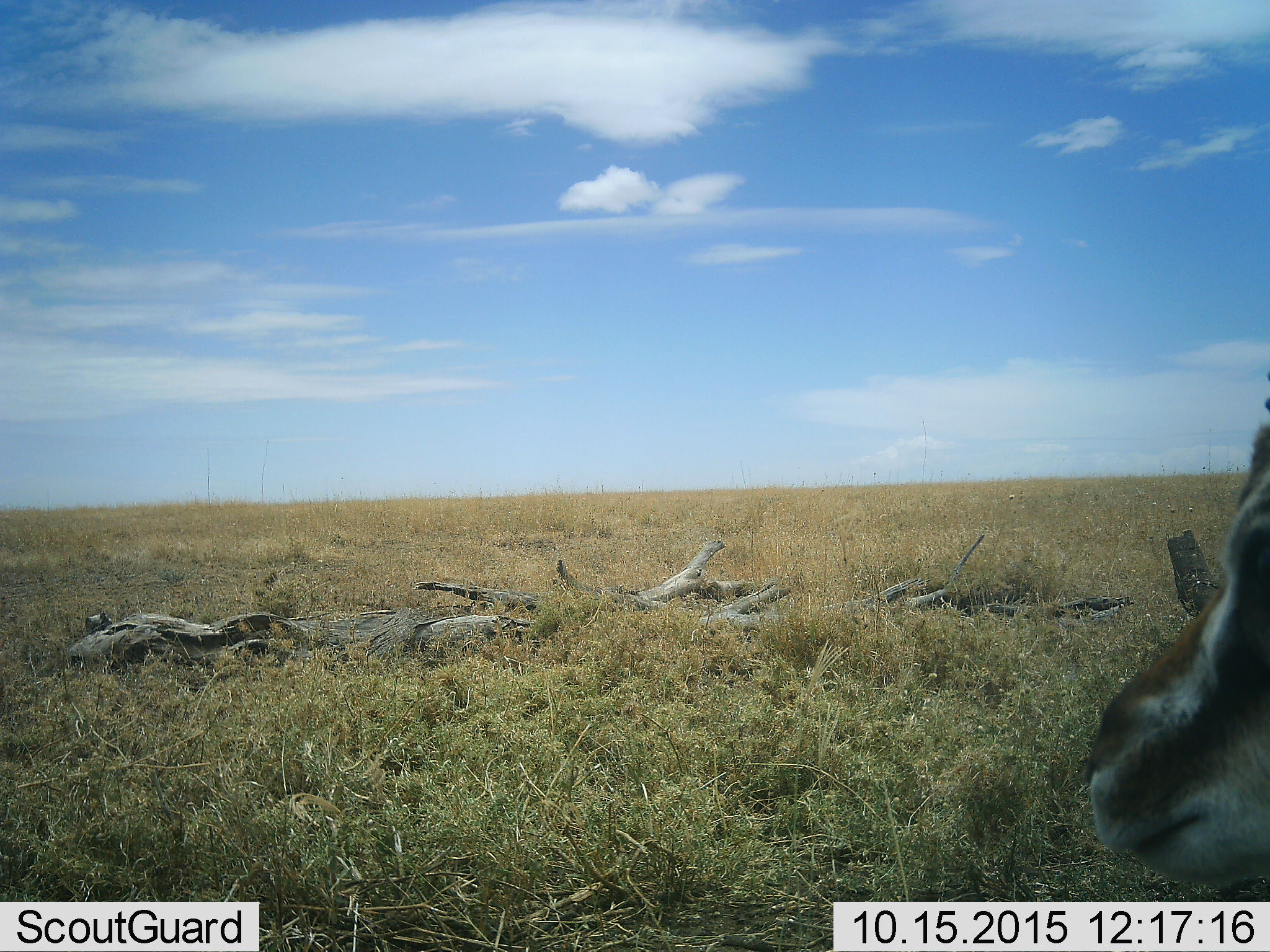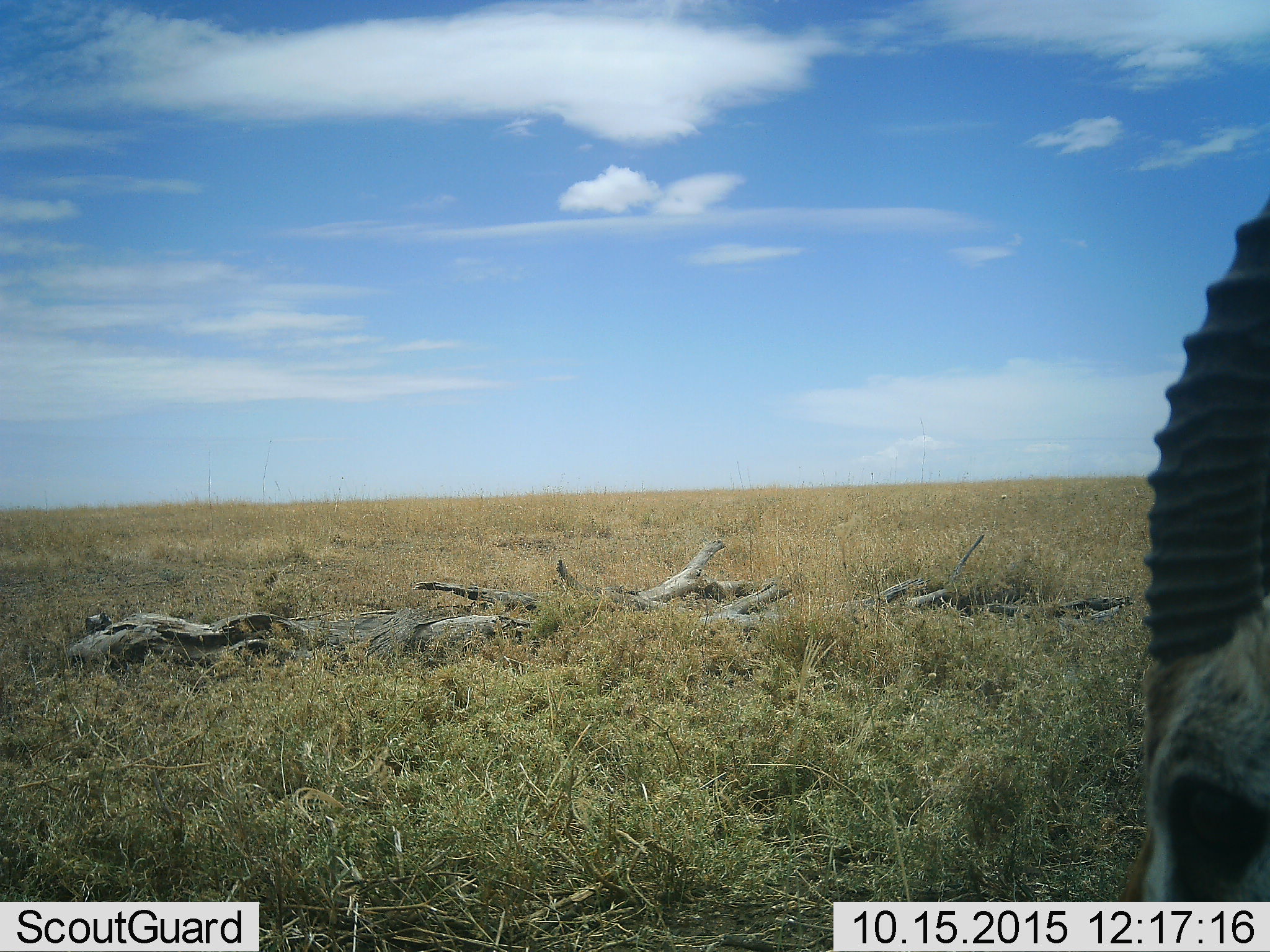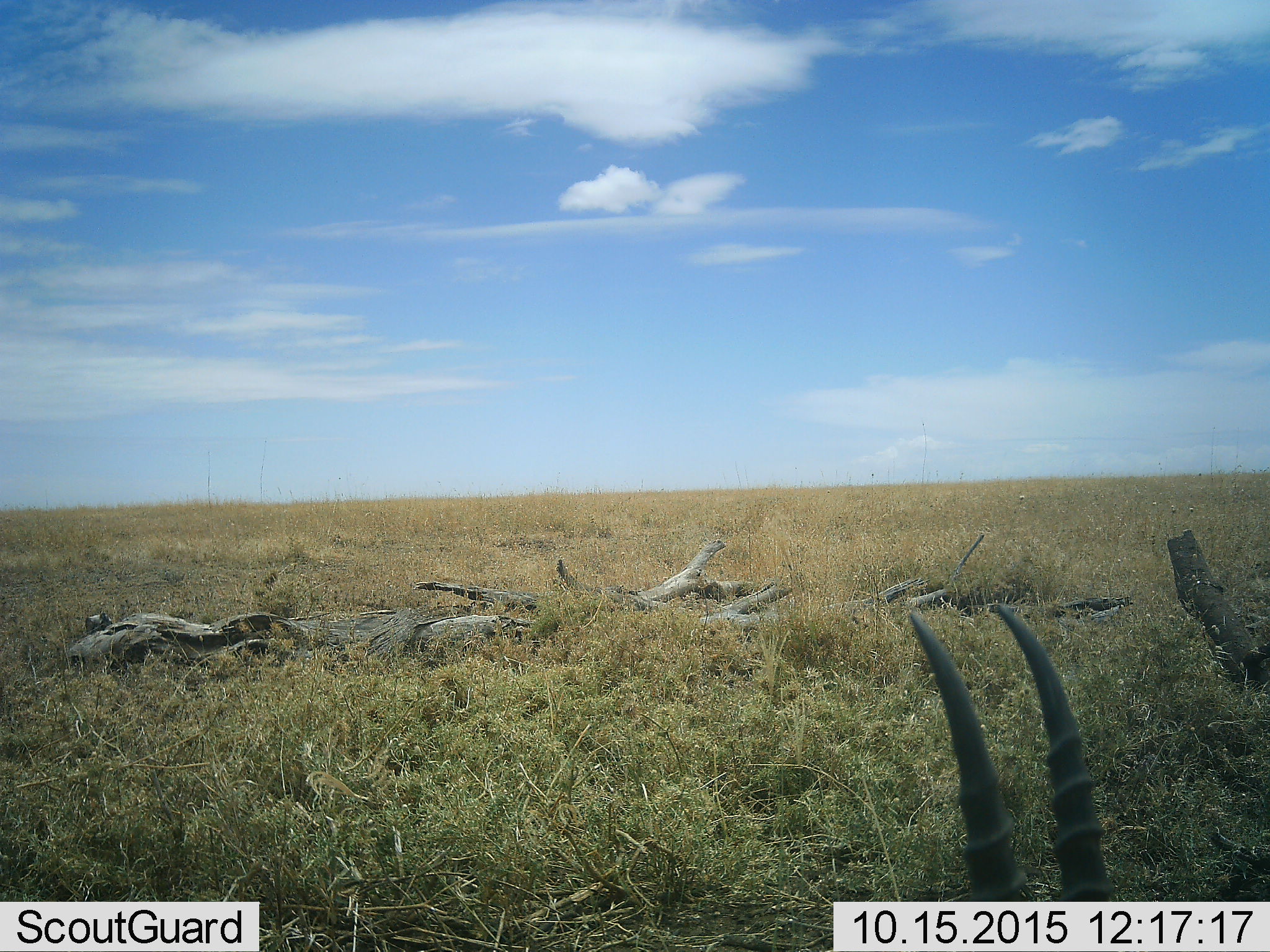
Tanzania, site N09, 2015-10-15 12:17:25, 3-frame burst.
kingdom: Animalia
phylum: Chordata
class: Mammalia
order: Artiodactyla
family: Bovidae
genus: Eudorcas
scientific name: Eudorcas thomsonii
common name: thomson's gazelle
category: gazellethomsons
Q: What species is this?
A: Gazellethomsons (thomson's gazelle) (Eudorcas thomsonii).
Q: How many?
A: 1.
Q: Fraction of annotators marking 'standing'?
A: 78%.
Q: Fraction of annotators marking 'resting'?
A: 0%.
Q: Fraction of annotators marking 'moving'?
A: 0%.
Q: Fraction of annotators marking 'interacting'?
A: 0%.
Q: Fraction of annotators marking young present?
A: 0%.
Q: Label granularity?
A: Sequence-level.